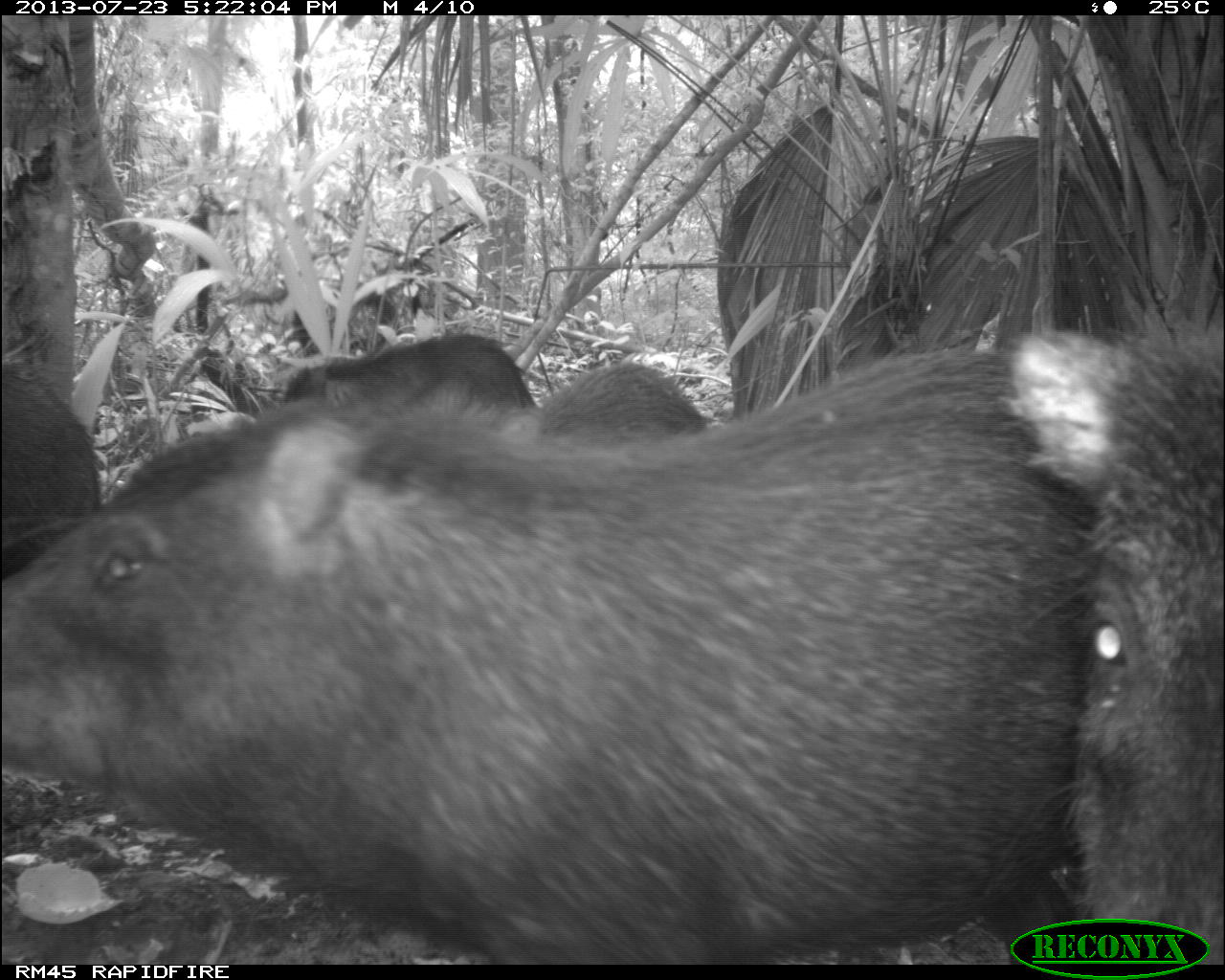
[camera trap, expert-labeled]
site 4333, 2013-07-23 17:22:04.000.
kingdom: Animalia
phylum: Chordata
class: Mammalia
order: Artiodactyla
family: Tayassuidae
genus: Tayassu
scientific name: Tayassu pecari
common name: white-lipped peccary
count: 4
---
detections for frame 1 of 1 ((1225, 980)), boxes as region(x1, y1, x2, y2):
tayassu pecari: region(2, 339, 1109, 964); region(998, 319, 1225, 963); region(278, 327, 537, 424); region(0, 355, 103, 582); region(503, 361, 711, 446)